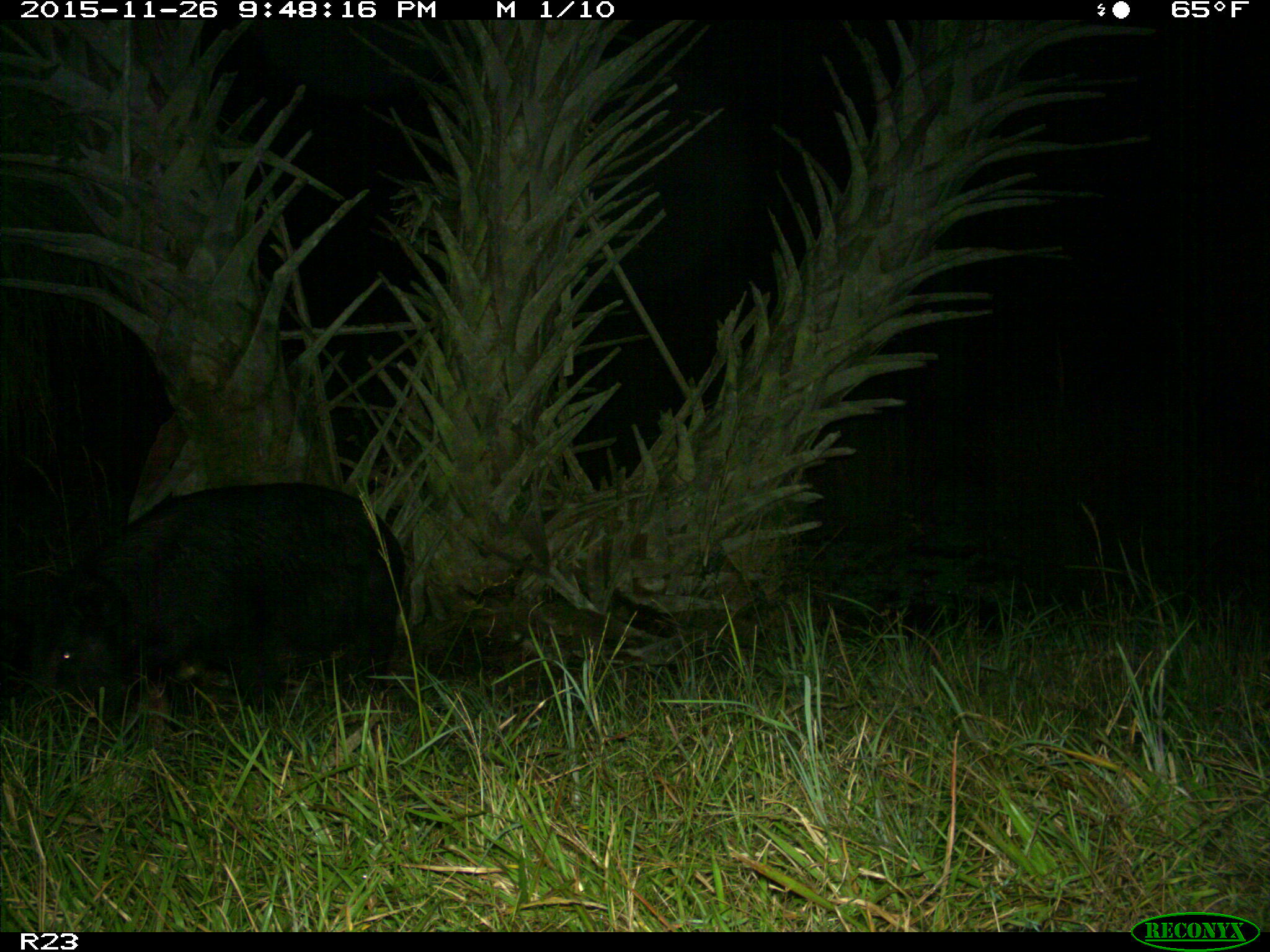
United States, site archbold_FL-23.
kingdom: Animalia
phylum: Chordata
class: Mammalia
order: Artiodactyla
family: Suidae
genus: Sus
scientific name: Sus scrofa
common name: wild boar